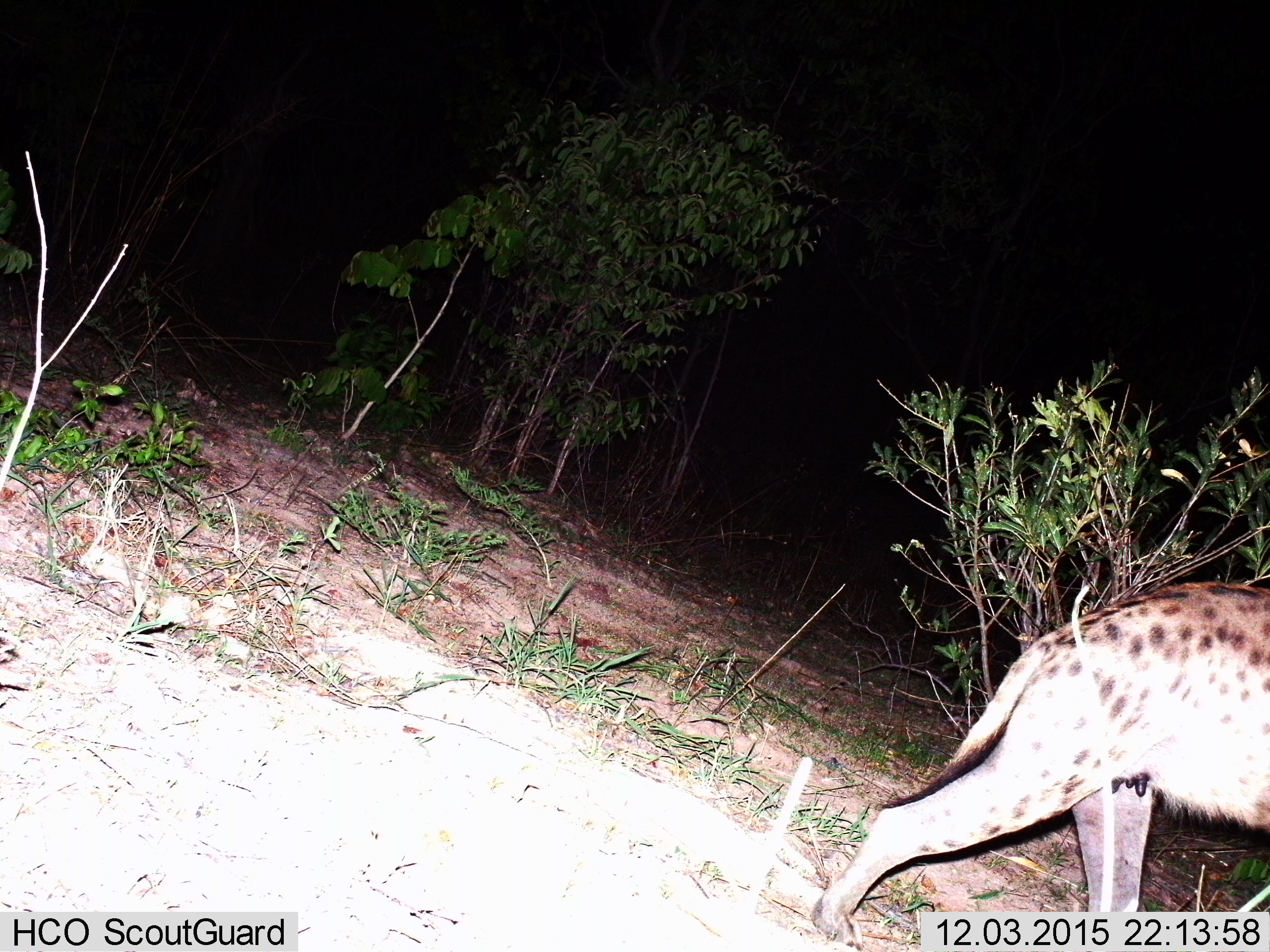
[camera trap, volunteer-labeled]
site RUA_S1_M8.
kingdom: Animalia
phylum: Chordata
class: Mammalia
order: Carnivora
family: Hyaenidae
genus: Crocuta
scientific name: Crocuta crocuta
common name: spotted hyena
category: hyenaspotted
Hyenaspotted (spotted hyena) (Crocuta crocuta), count 1. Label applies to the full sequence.